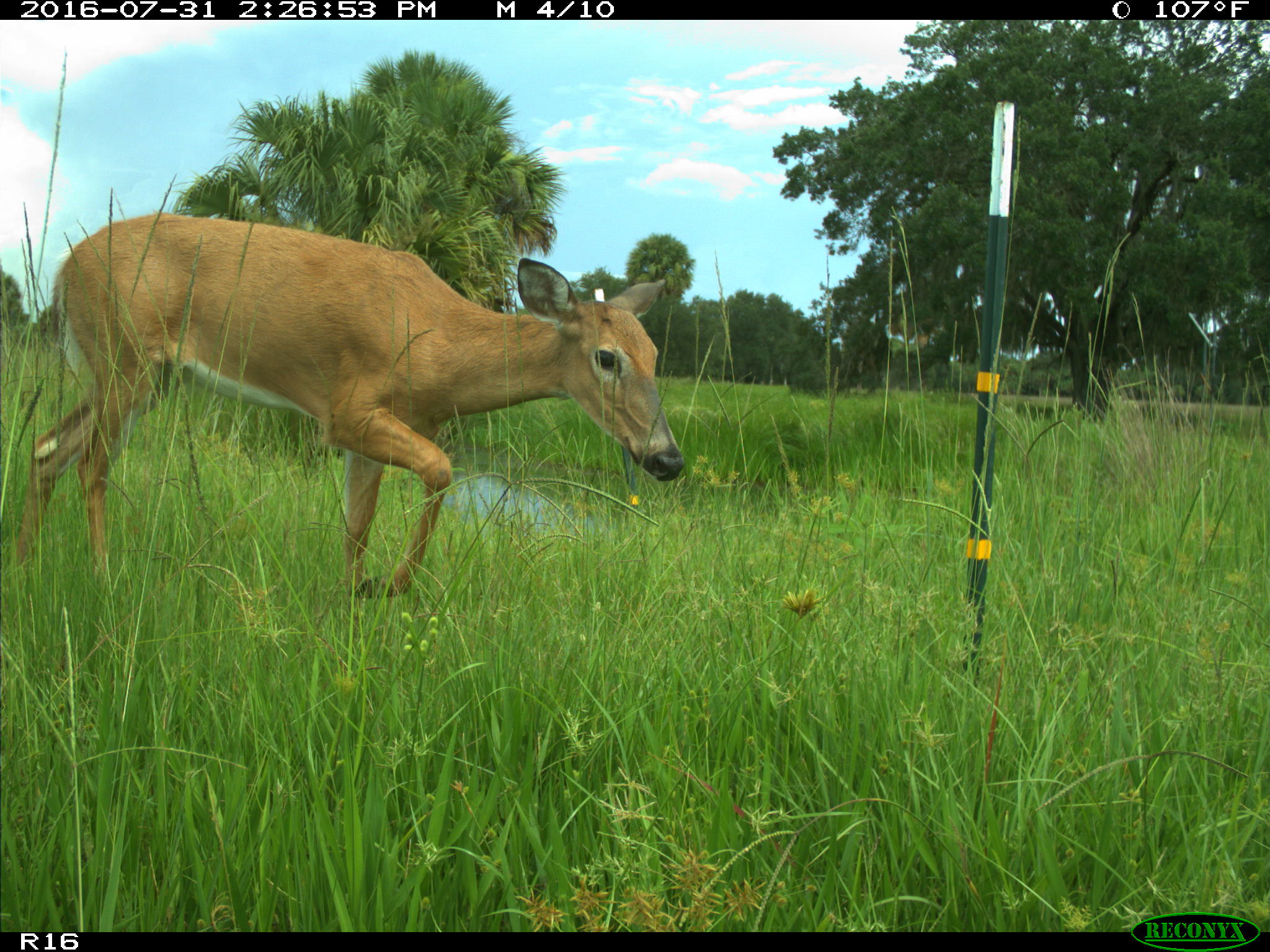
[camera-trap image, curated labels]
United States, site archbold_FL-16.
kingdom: Animalia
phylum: Chordata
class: Mammalia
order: Artiodactyla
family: Cervidae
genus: Odocoileus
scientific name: Odocoileus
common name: deer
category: unidentified deer